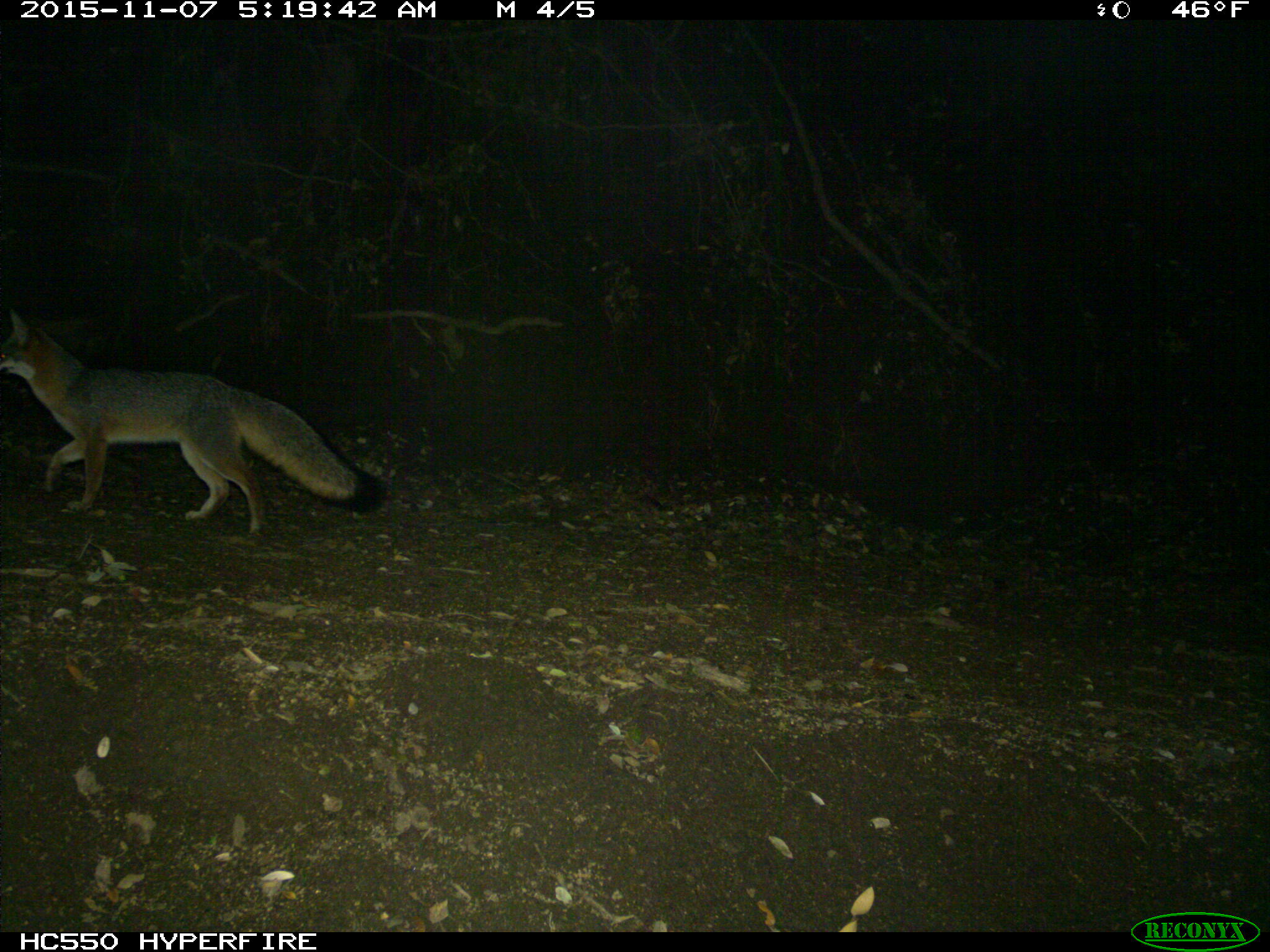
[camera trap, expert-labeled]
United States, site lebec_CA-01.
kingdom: Animalia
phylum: Chordata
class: Mammalia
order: Carnivora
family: Canidae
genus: Urocyon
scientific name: Urocyon cinereoargenteus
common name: gray fox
Urocyon cinereoargenteus (gray fox).